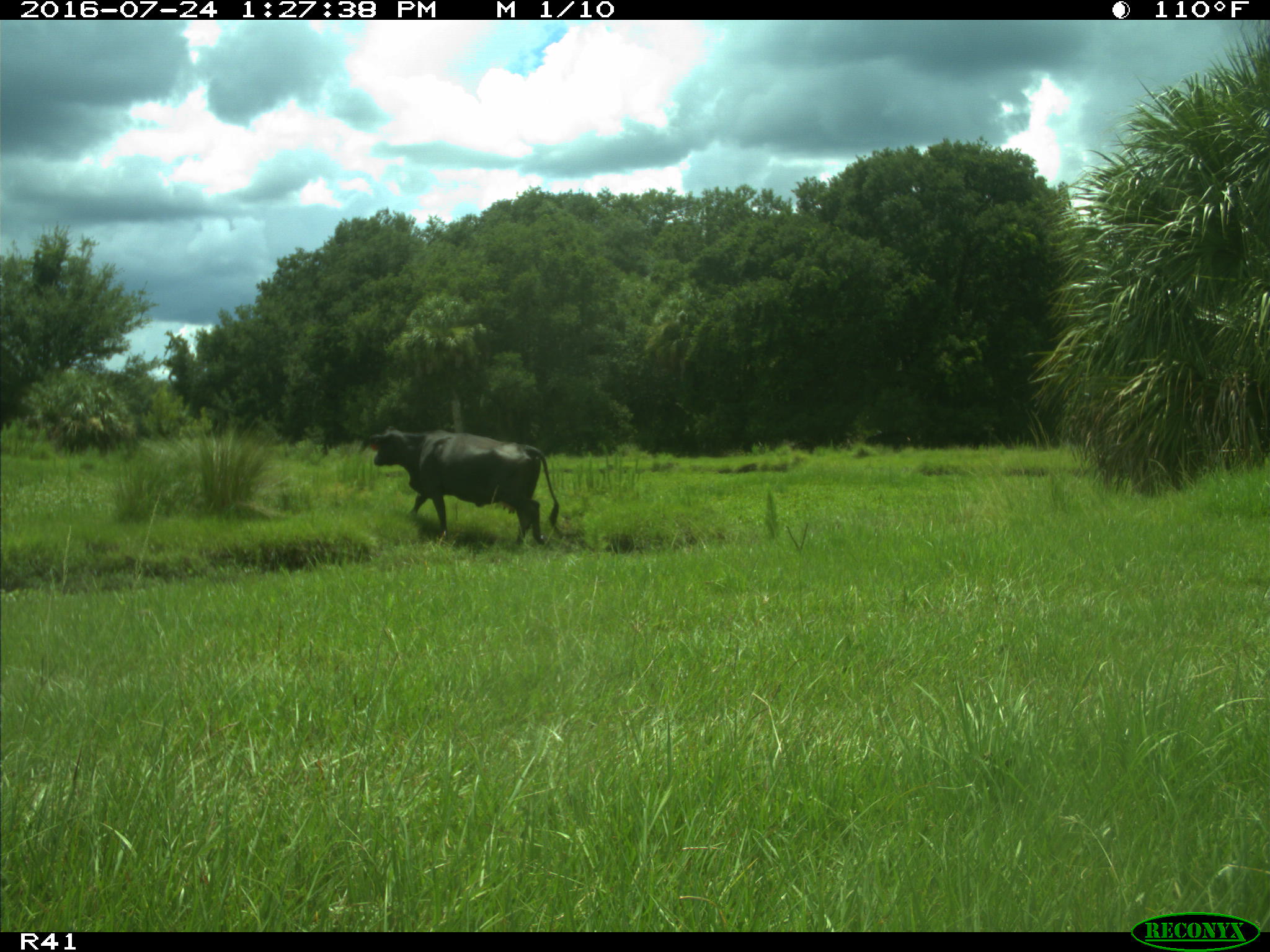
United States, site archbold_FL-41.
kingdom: Animalia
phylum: Chordata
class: Mammalia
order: Artiodactyla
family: Bovidae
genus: Bos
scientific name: Bos taurus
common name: domestic cow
Bos taurus (domestic cow).